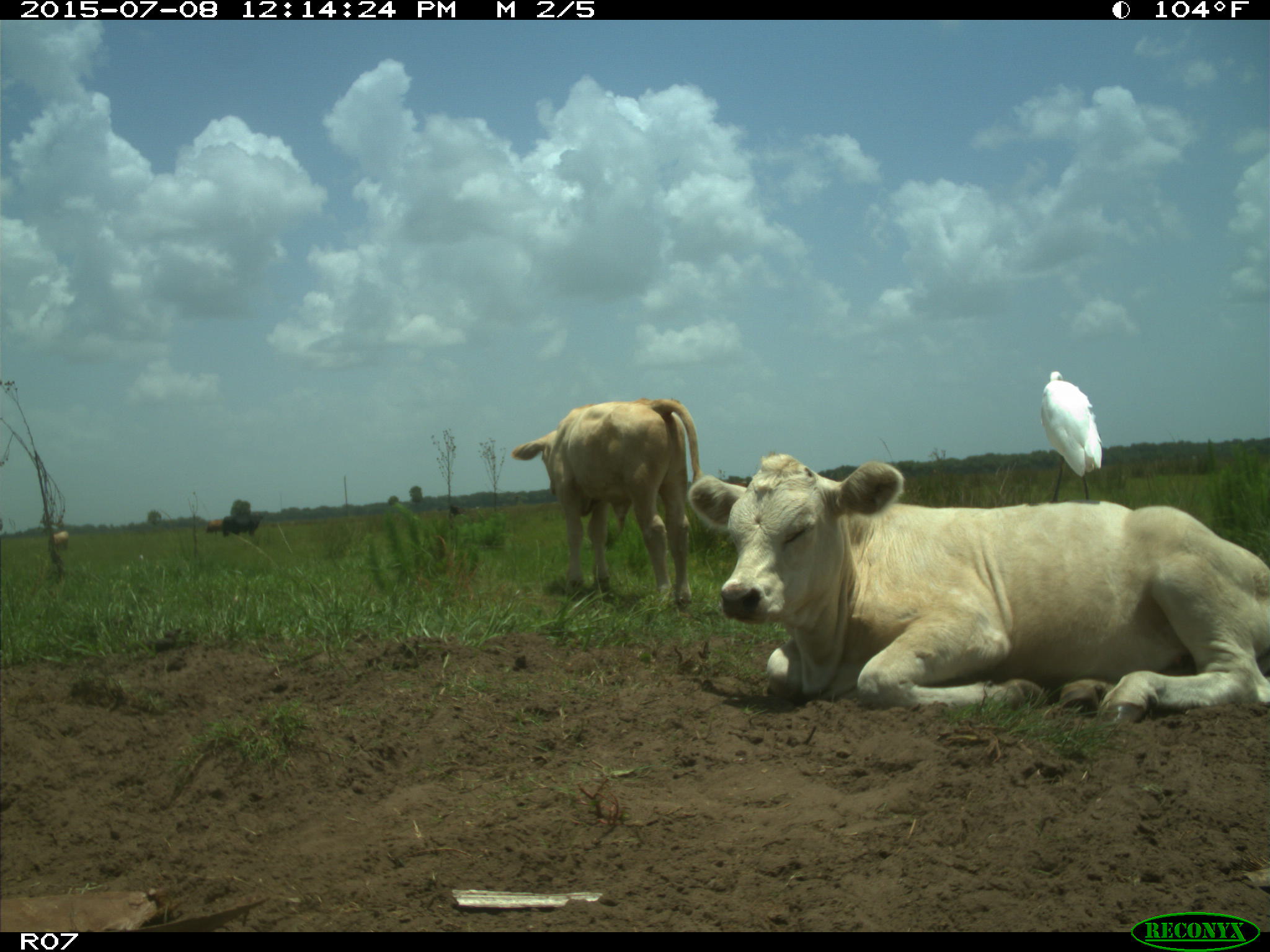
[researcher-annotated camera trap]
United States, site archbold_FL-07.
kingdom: Animalia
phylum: Chordata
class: Mammalia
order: Artiodactyla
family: Bovidae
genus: Bos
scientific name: Bos taurus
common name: domestic cow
Bos taurus (domestic cow).